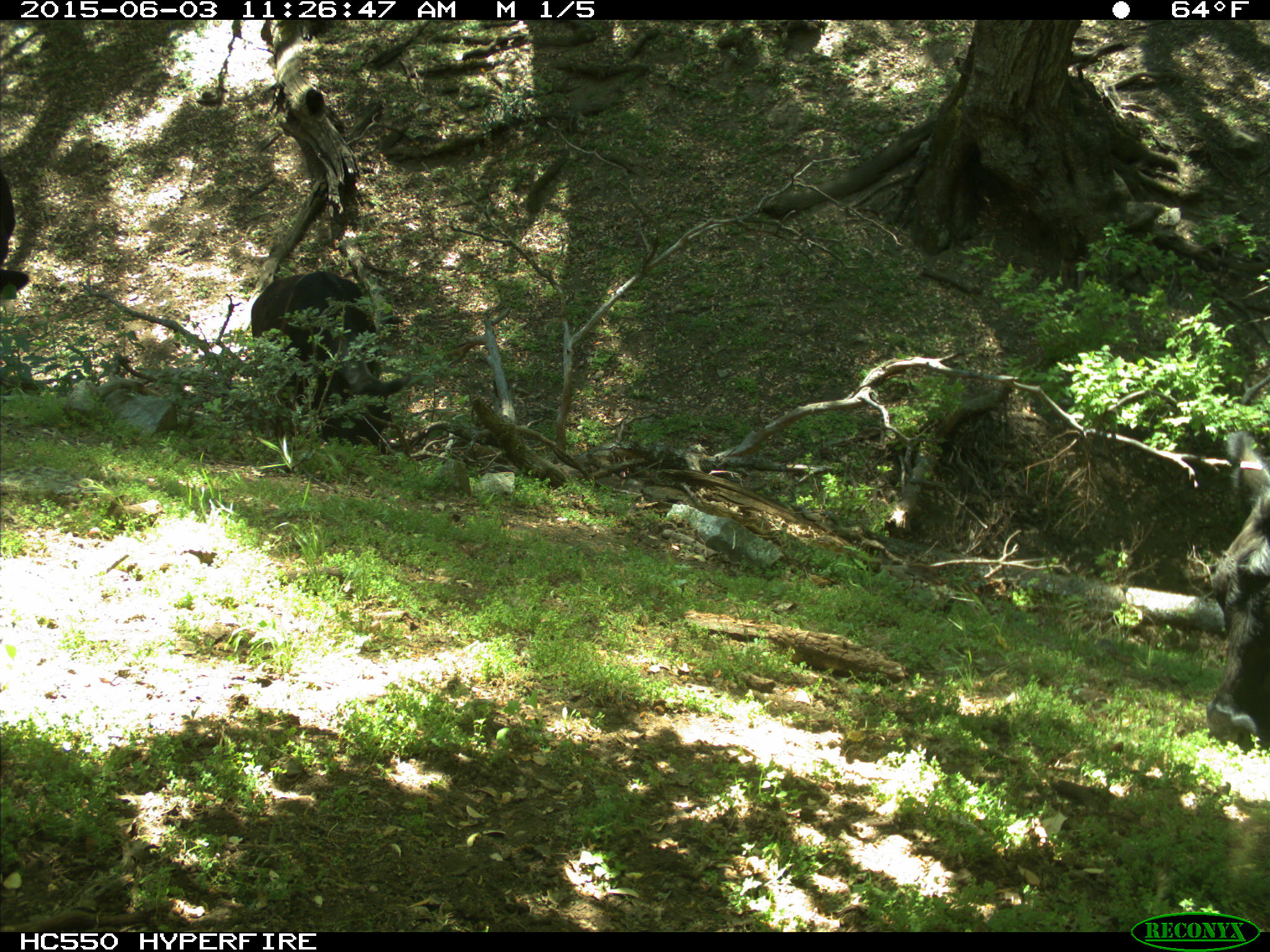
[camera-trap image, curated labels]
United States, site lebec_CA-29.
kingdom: Animalia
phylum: Chordata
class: Mammalia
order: Artiodactyla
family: Bovidae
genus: Bos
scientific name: Bos taurus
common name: domestic cow